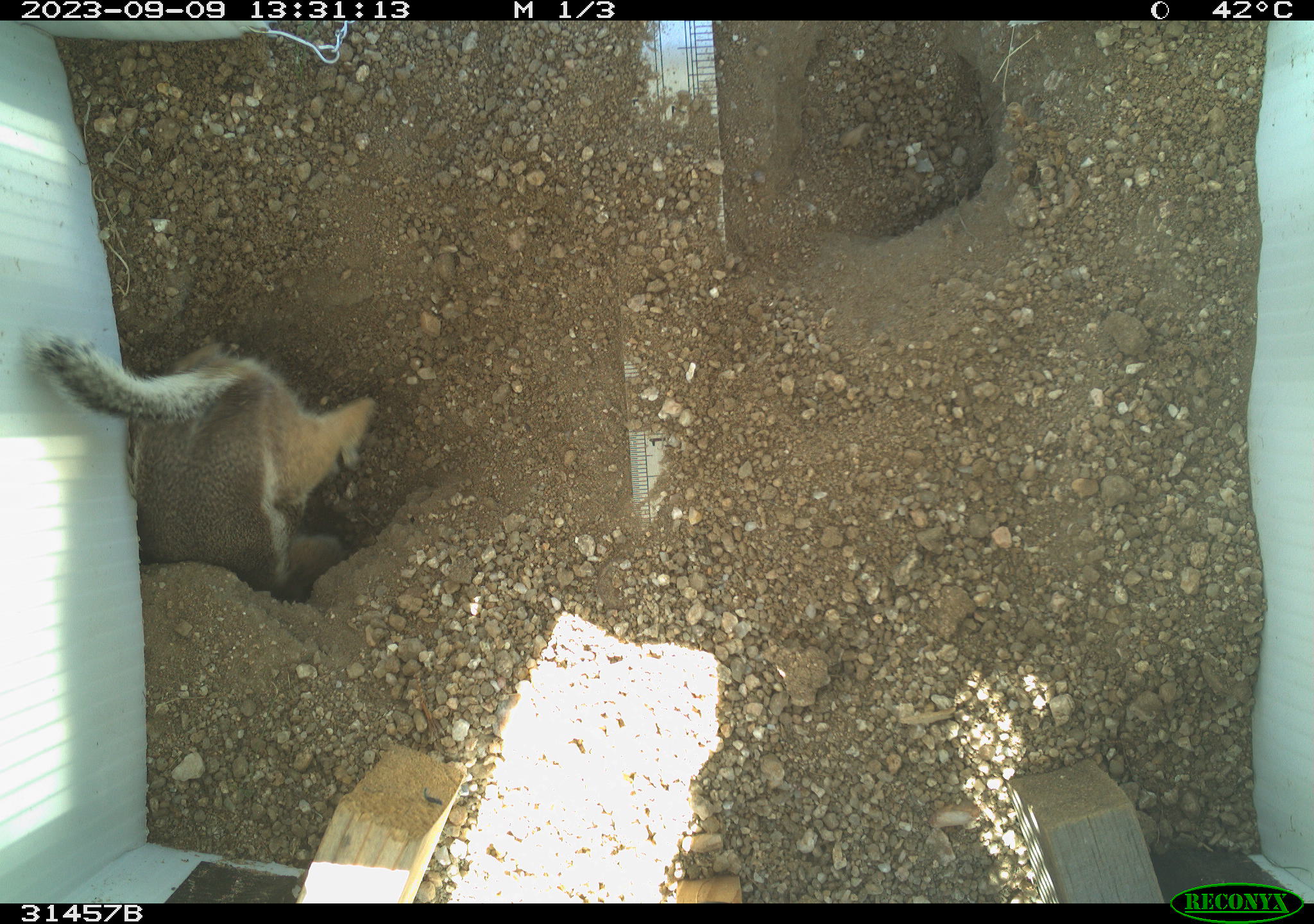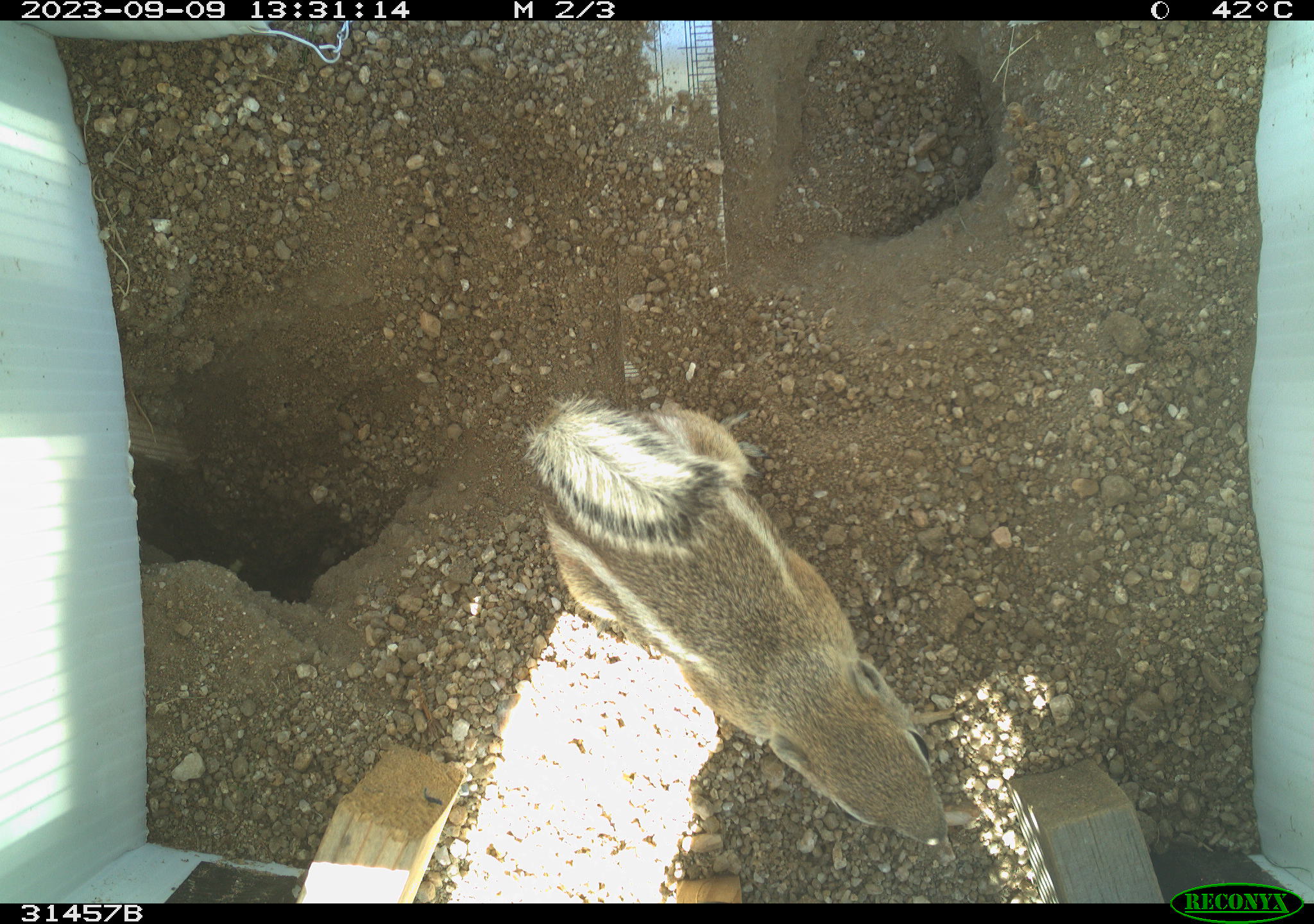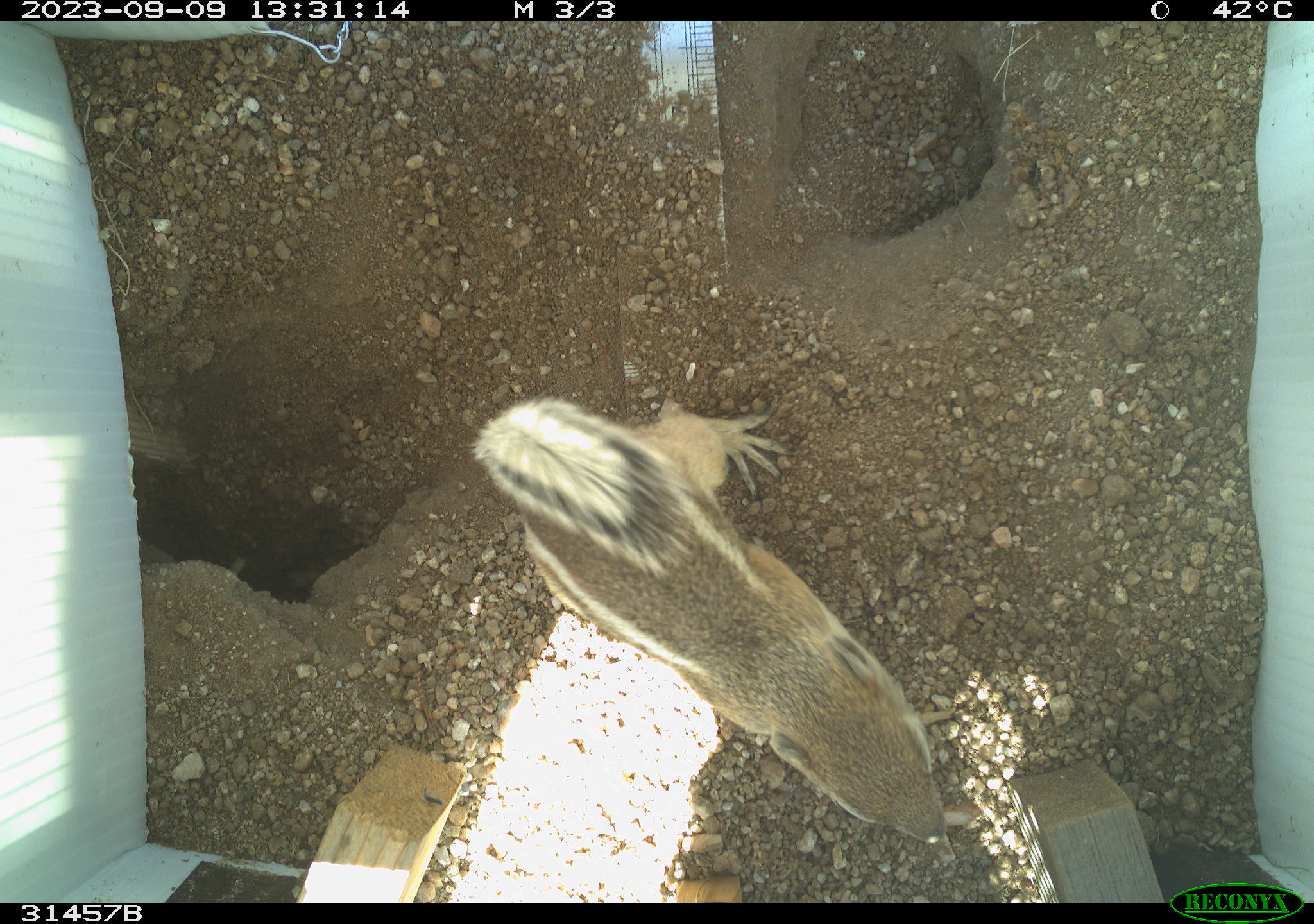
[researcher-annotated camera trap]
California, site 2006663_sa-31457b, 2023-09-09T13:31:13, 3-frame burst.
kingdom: Animalia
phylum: Chordata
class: Mammalia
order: Rodentia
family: Sciuridae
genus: Ammospermophilus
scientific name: Ammospermophilus leucurus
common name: white-tailed antelope squirrel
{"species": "white-tailed antelope squirrel (Ammospermophilus leucurus)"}